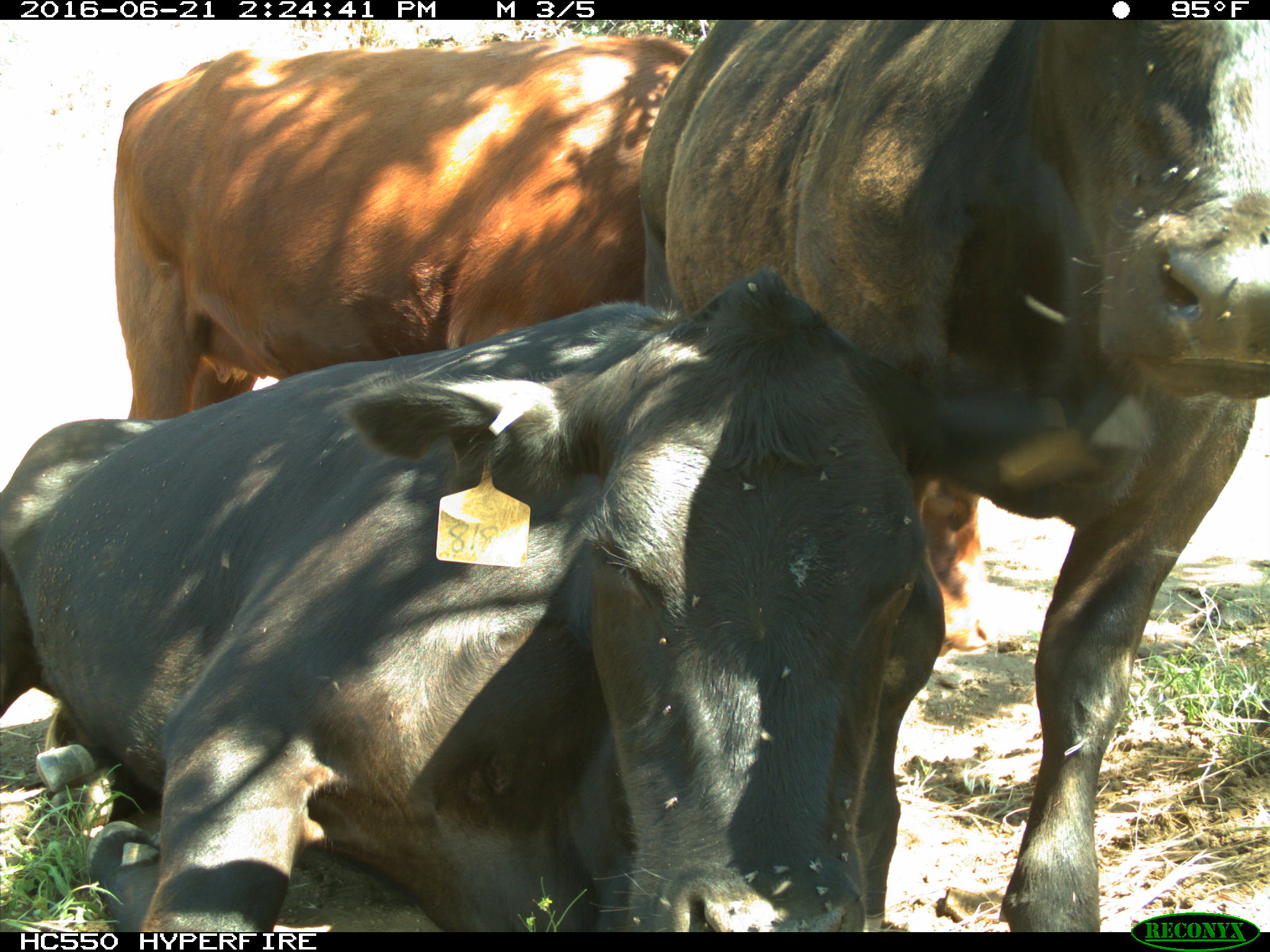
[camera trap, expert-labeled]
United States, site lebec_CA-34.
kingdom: Animalia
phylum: Chordata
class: Mammalia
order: Artiodactyla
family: Bovidae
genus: Bos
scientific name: Bos taurus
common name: domestic cow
Bos taurus (domestic cow).